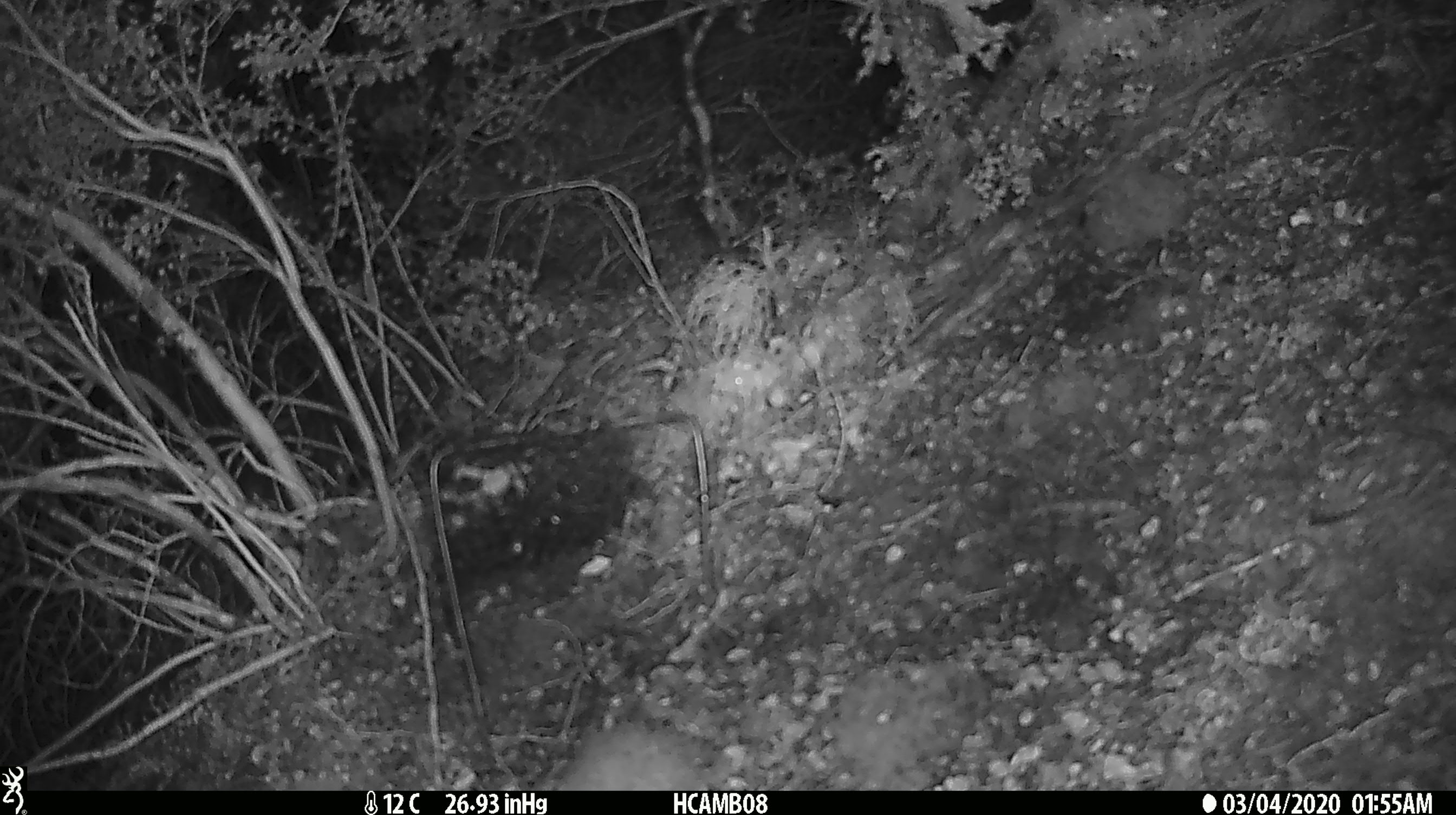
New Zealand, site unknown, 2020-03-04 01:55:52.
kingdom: Animalia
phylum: Chordata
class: Mammalia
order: Rodentia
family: Muridae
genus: Mus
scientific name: Mus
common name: mouse